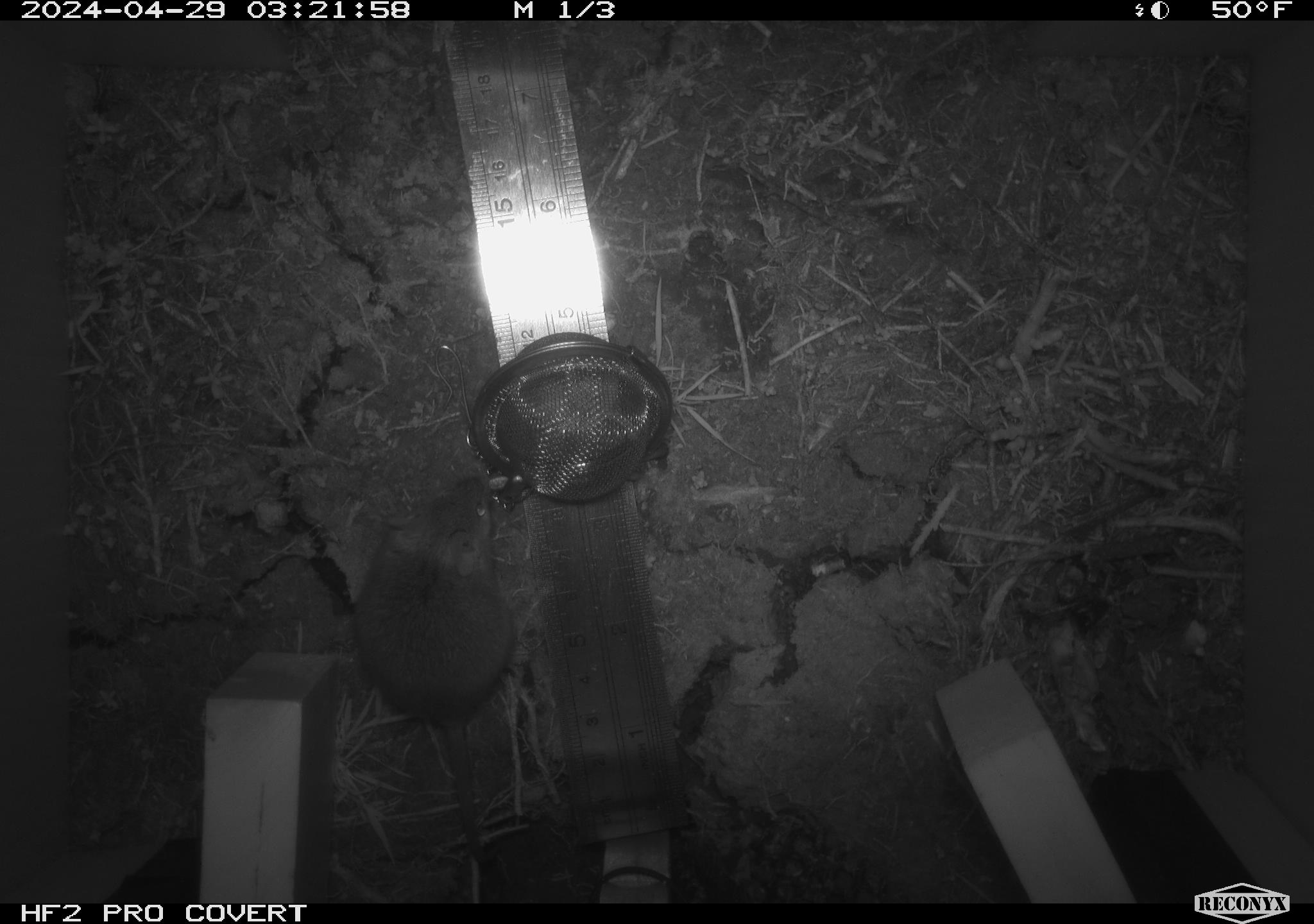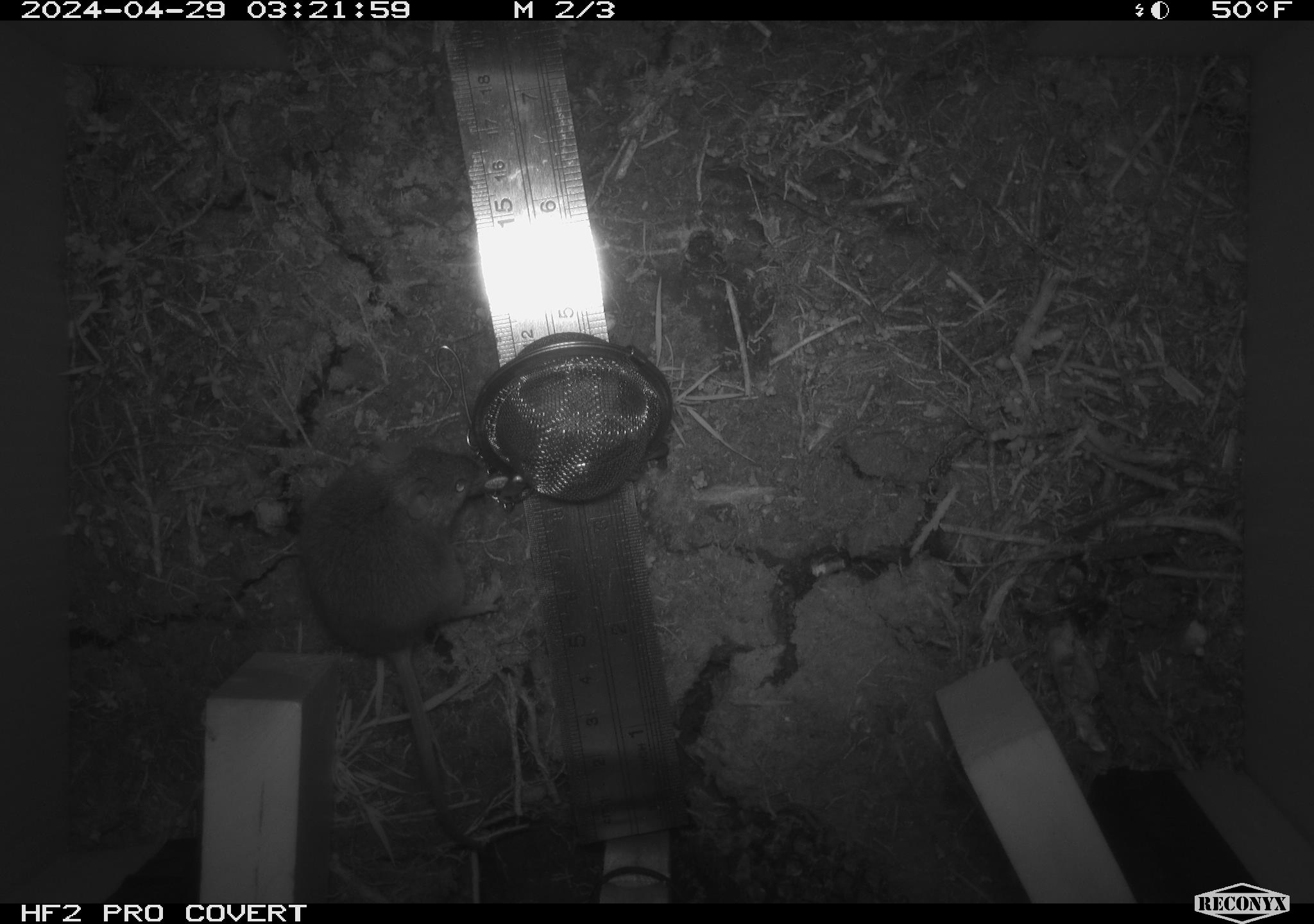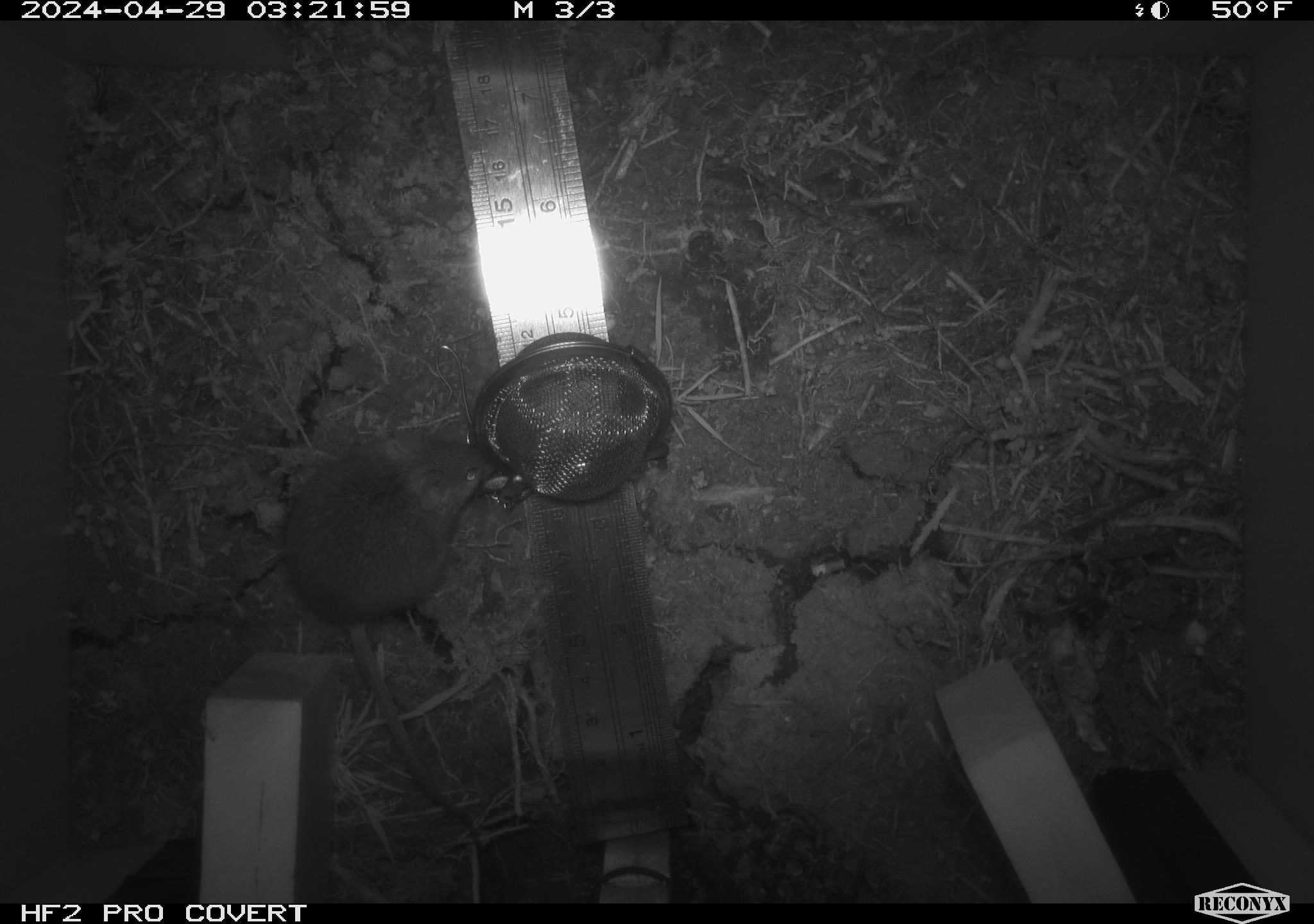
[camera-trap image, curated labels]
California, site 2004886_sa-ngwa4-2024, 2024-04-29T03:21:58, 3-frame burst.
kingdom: Animalia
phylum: Chordata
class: Mammalia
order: Rodentia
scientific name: Rodentia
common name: mouse species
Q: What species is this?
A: Mouse species (Rodentia).